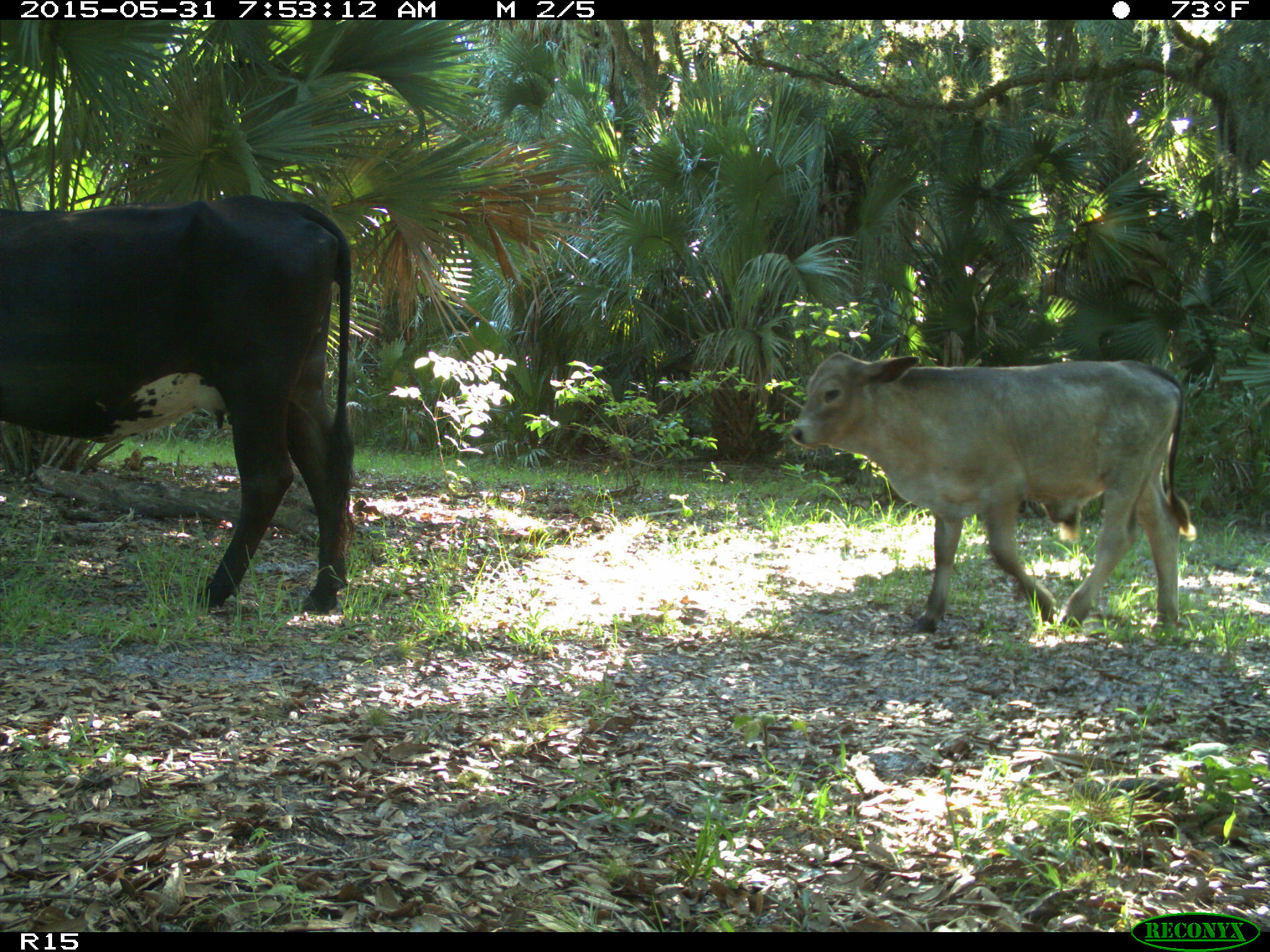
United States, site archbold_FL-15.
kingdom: Animalia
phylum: Chordata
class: Mammalia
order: Artiodactyla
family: Bovidae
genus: Bos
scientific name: Bos taurus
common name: domestic cow